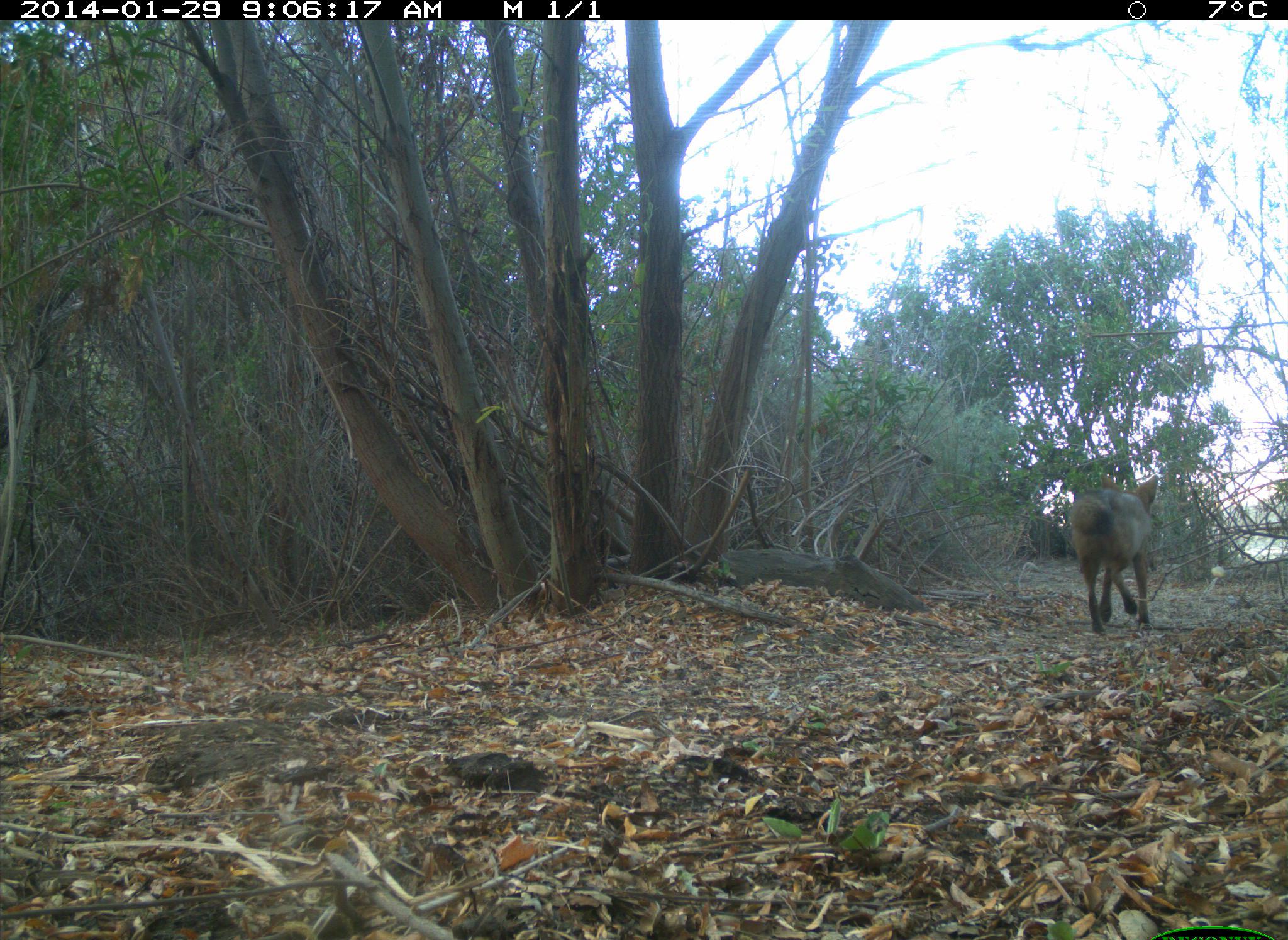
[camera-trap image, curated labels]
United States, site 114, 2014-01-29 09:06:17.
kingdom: Animalia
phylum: Chordata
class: Mammalia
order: Carnivora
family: Canidae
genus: Canis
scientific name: Canis latrans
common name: coyote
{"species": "coyote (Canis latrans)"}